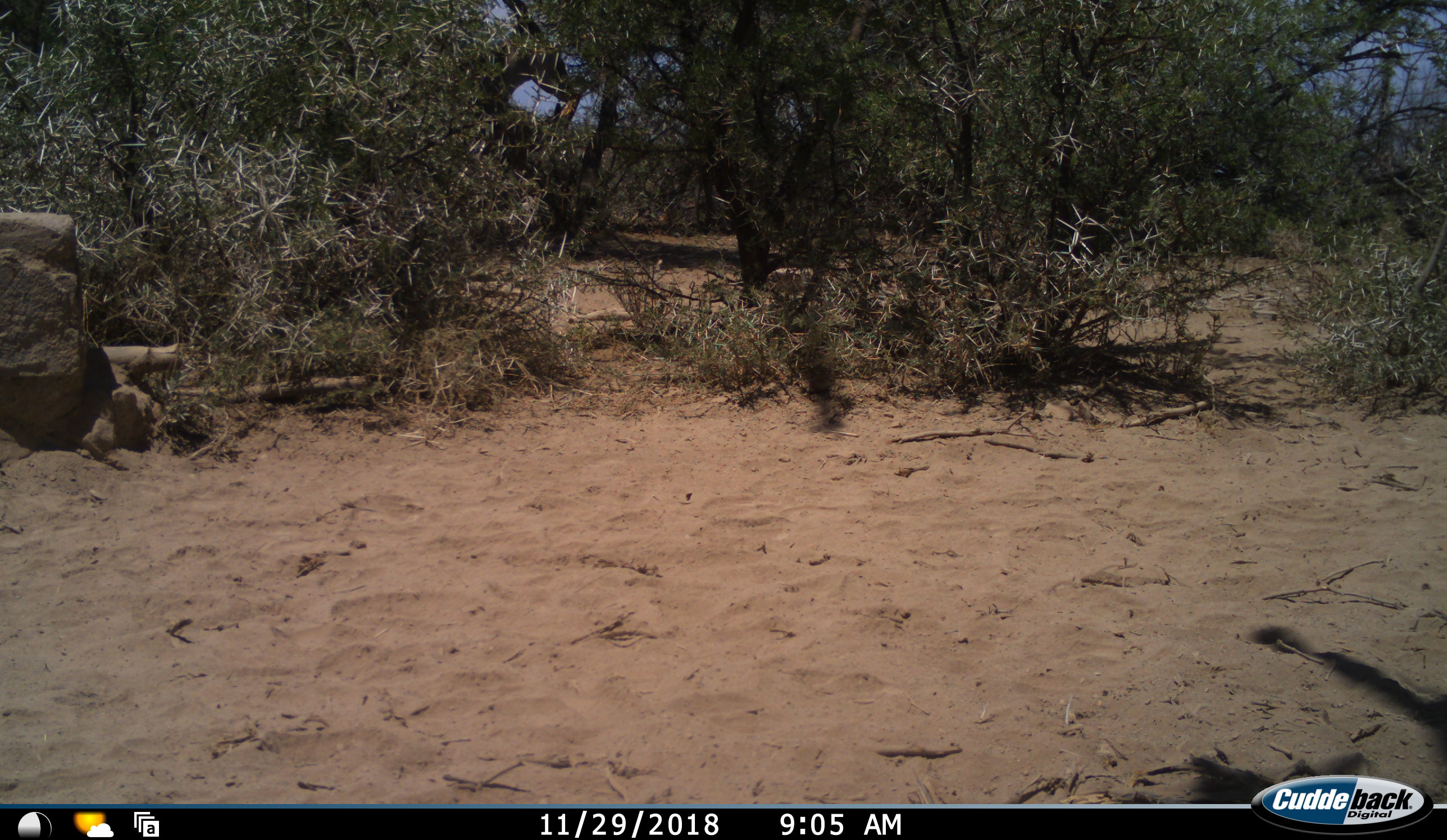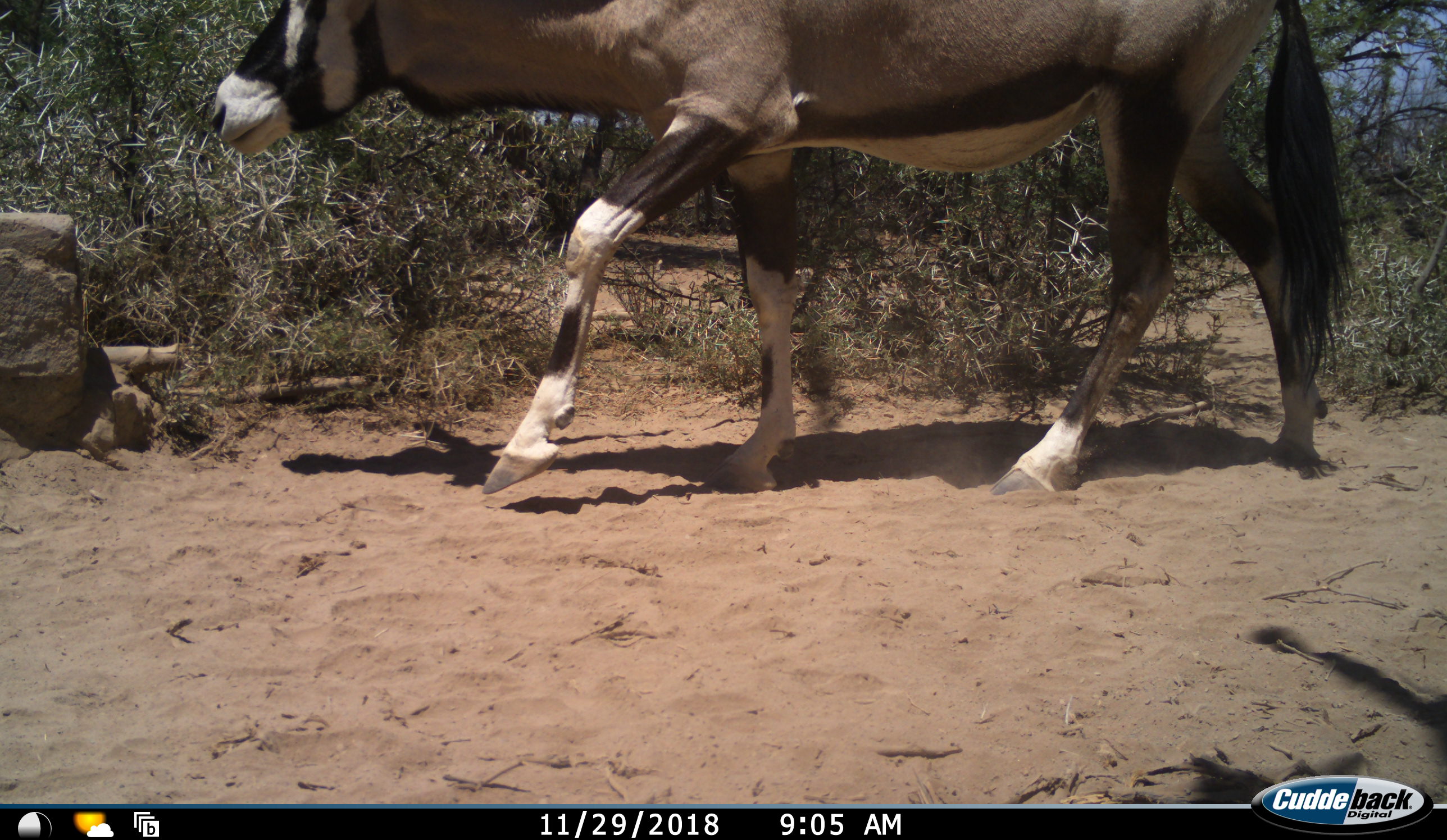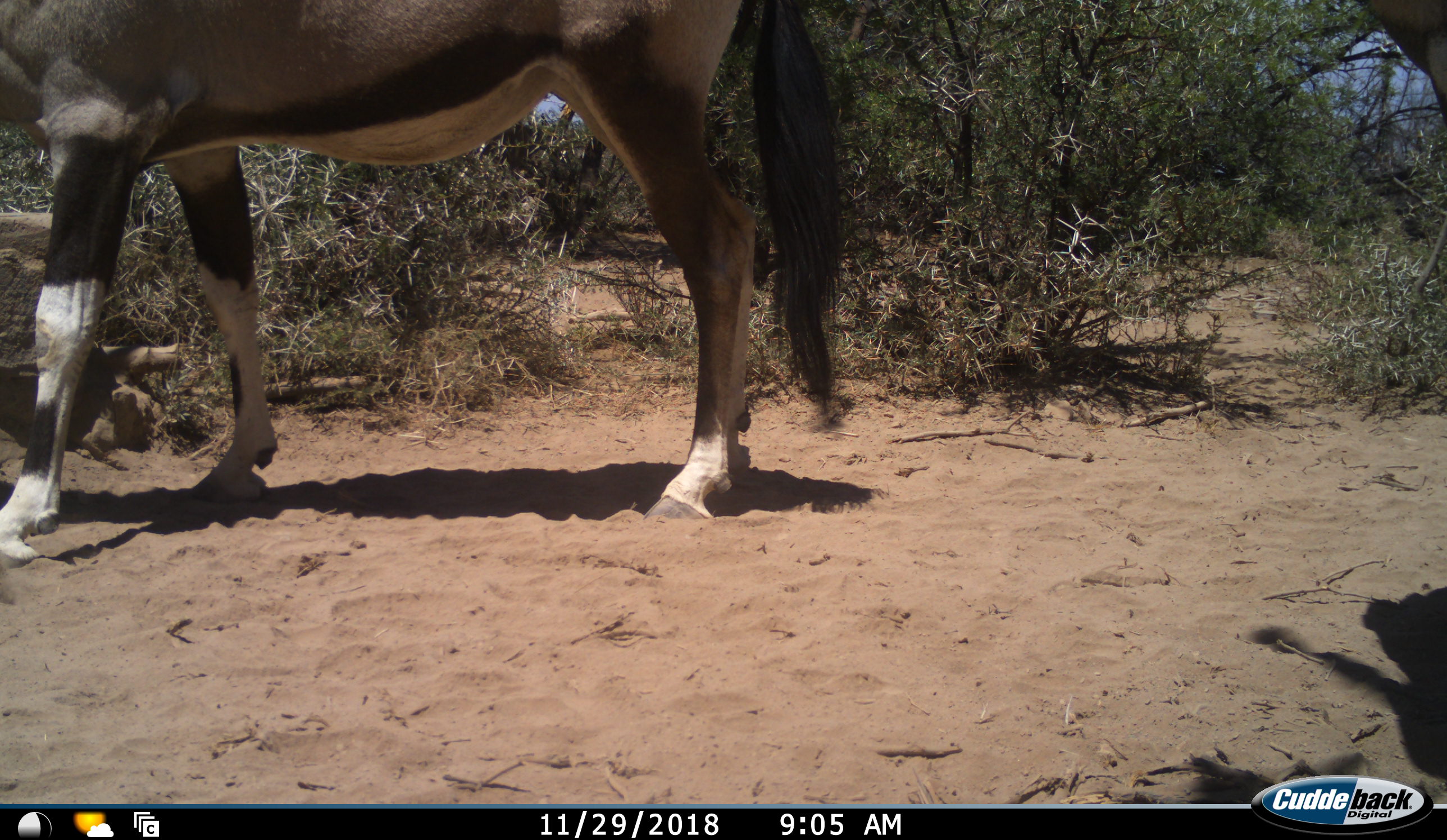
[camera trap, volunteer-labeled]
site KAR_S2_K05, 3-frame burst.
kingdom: Animalia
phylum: Chordata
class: Mammalia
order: Artiodactyla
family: Bovidae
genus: Oryx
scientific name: Oryx gazella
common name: gemsbok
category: oryx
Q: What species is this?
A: Oryx (gemsbok) (Oryx gazella).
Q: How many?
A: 1.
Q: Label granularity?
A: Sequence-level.